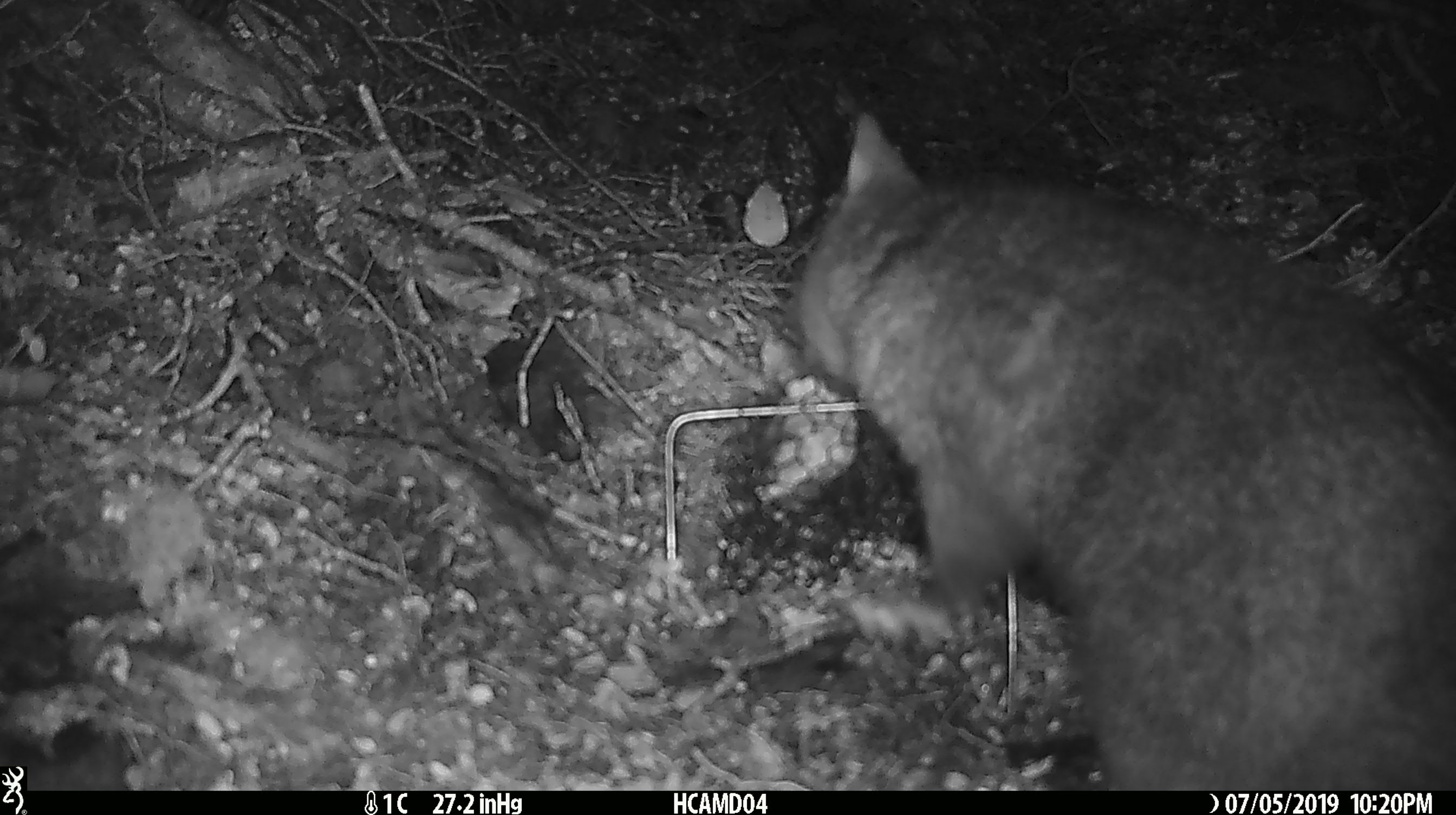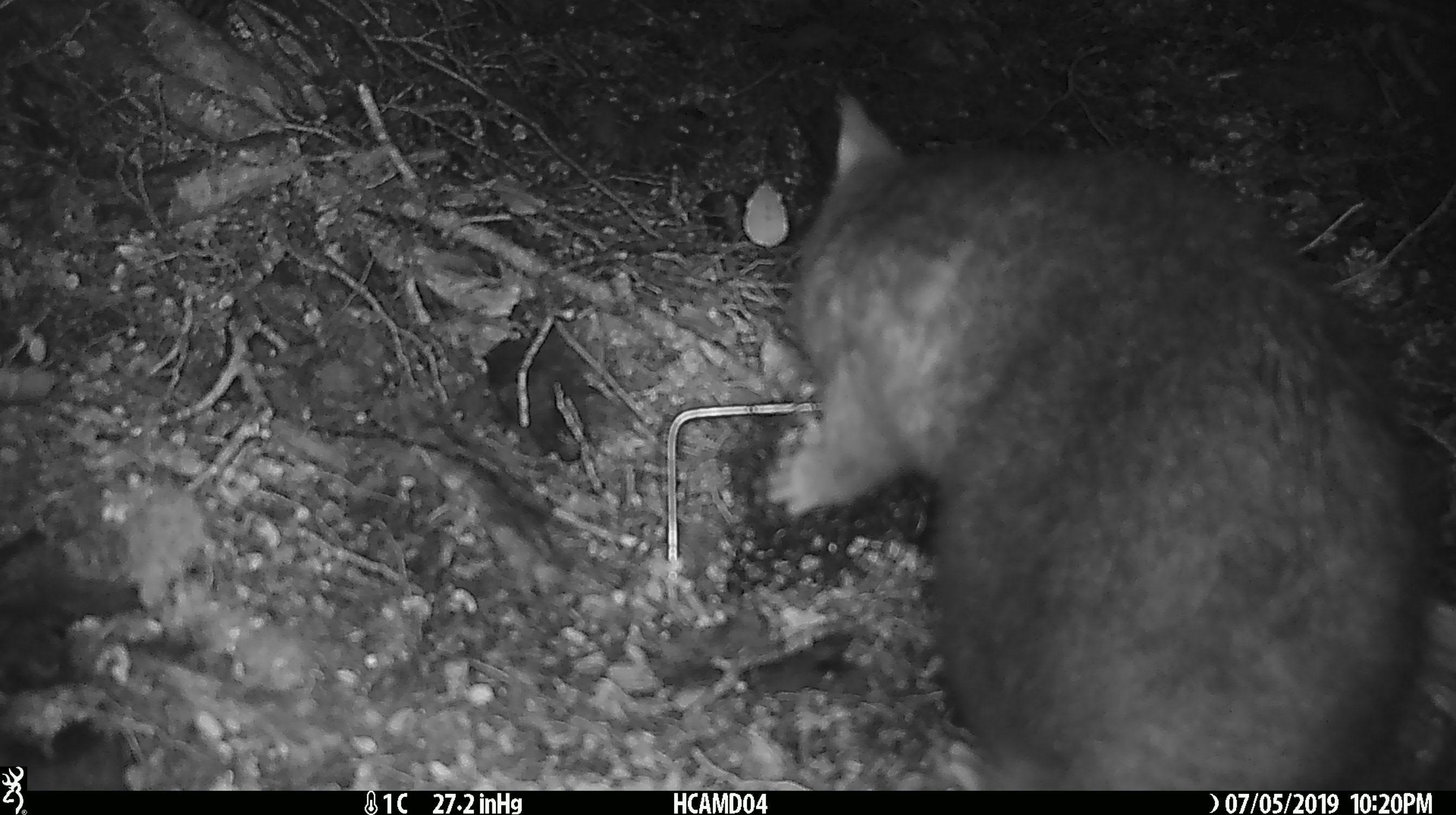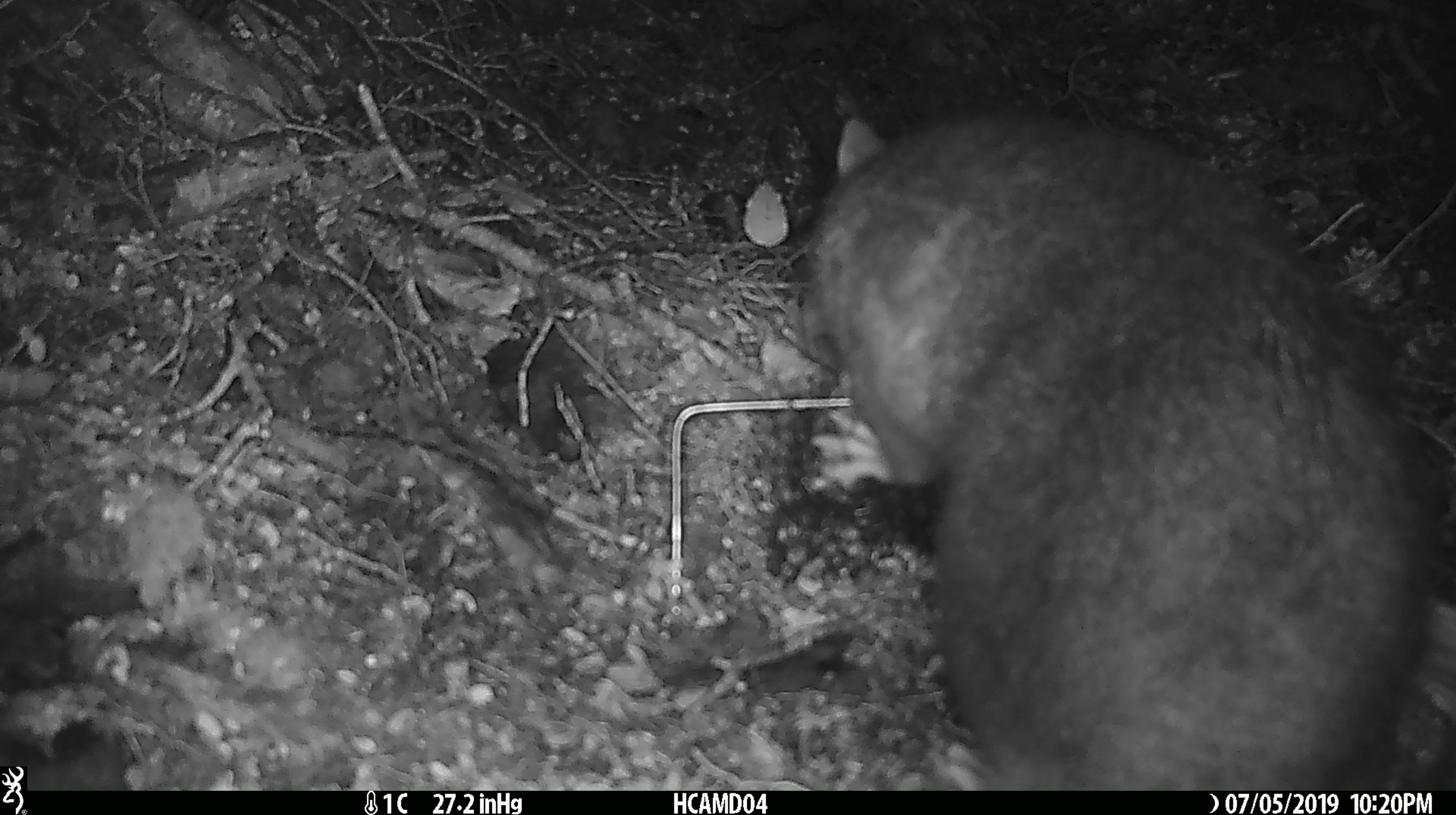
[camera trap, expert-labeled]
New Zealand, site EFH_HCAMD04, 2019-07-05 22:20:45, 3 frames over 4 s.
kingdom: Animalia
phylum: Chordata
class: Mammalia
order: Diprotodontia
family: Phalangeridae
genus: Trichosurus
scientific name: Trichosurus vulpecula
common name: common brushtail possum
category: possum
Possum (common brushtail possum) (Trichosurus vulpecula).